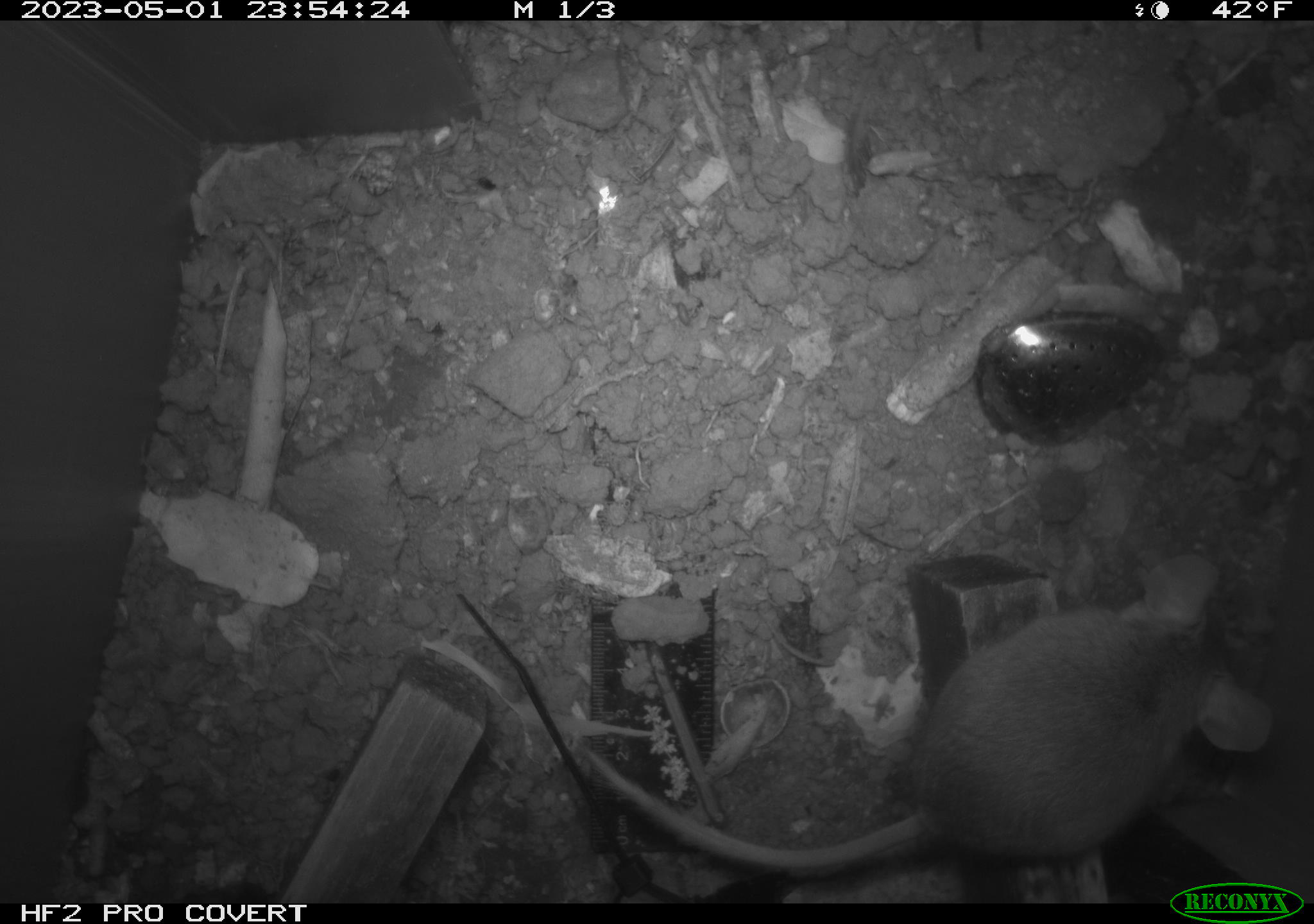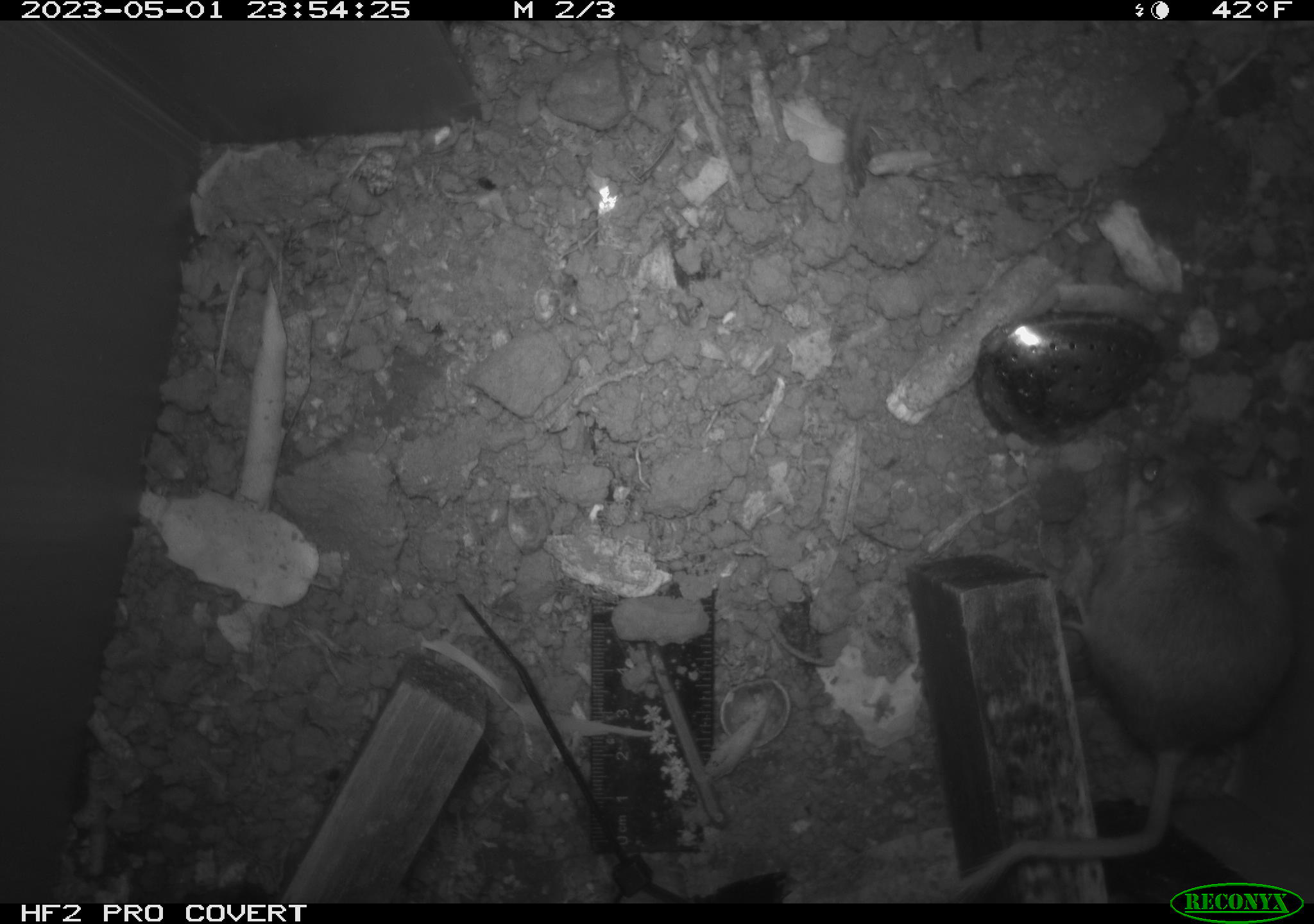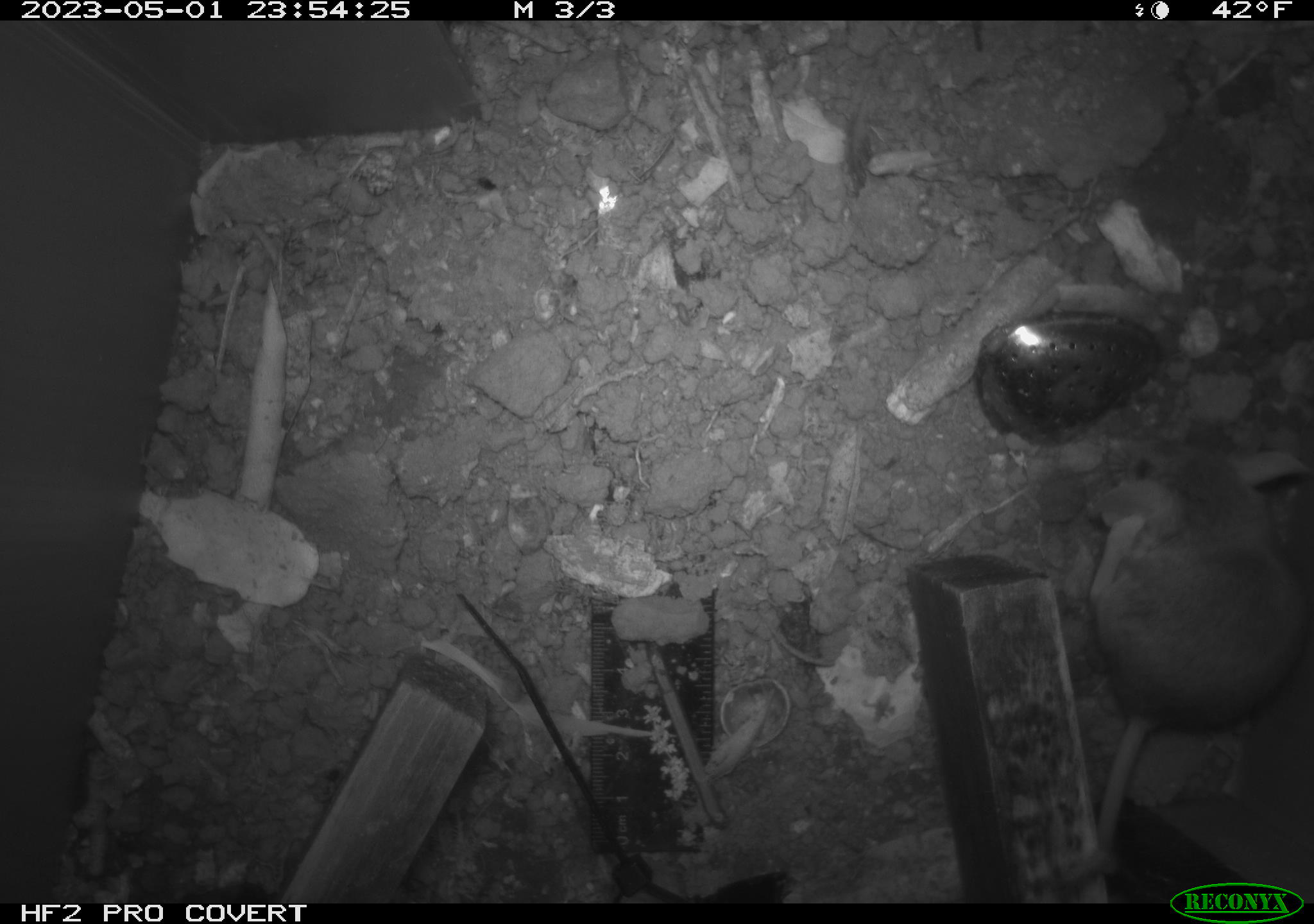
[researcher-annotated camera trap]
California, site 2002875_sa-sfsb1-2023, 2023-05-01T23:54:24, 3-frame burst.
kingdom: Animalia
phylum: Chordata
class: Mammalia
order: Rodentia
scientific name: Rodentia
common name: mouse species